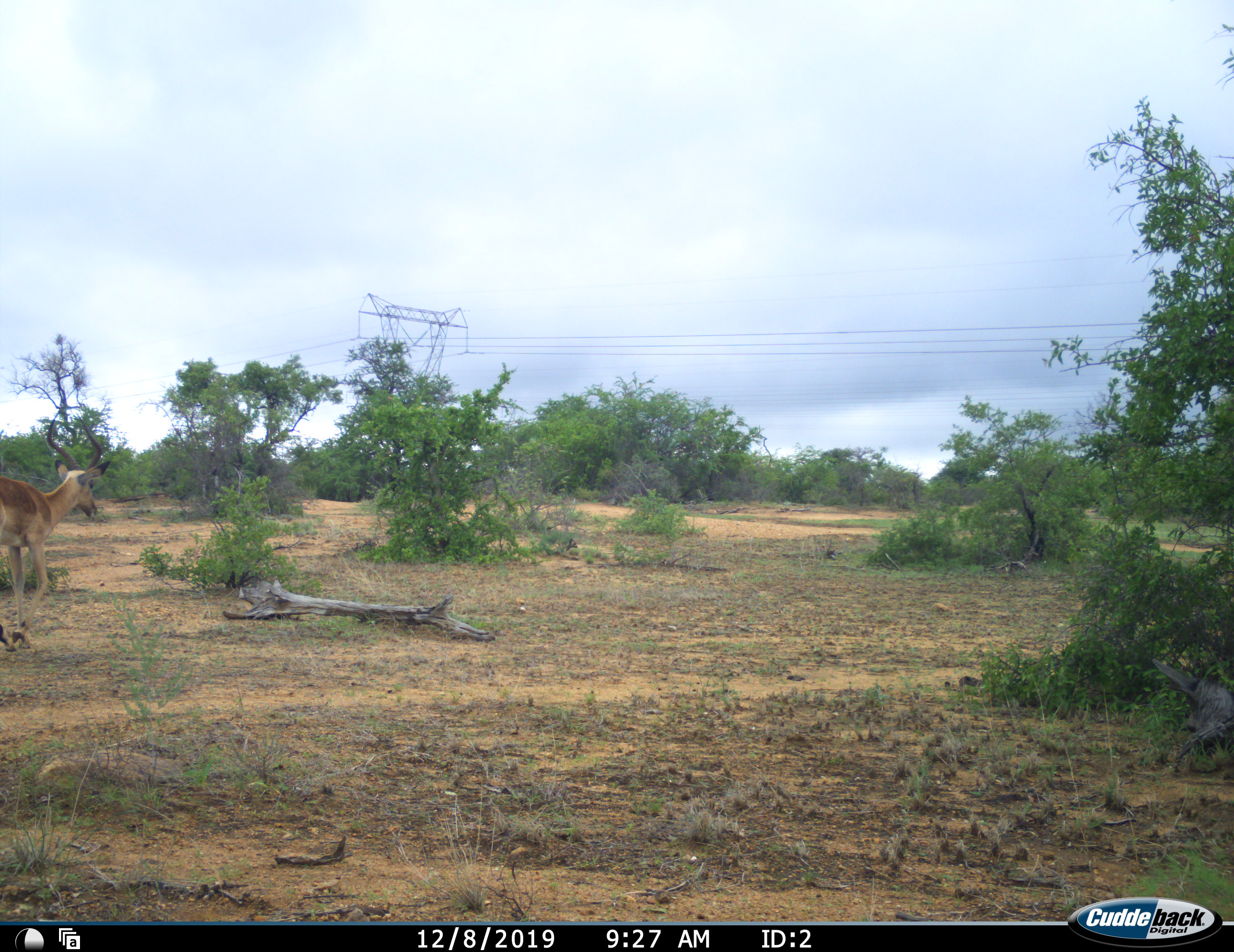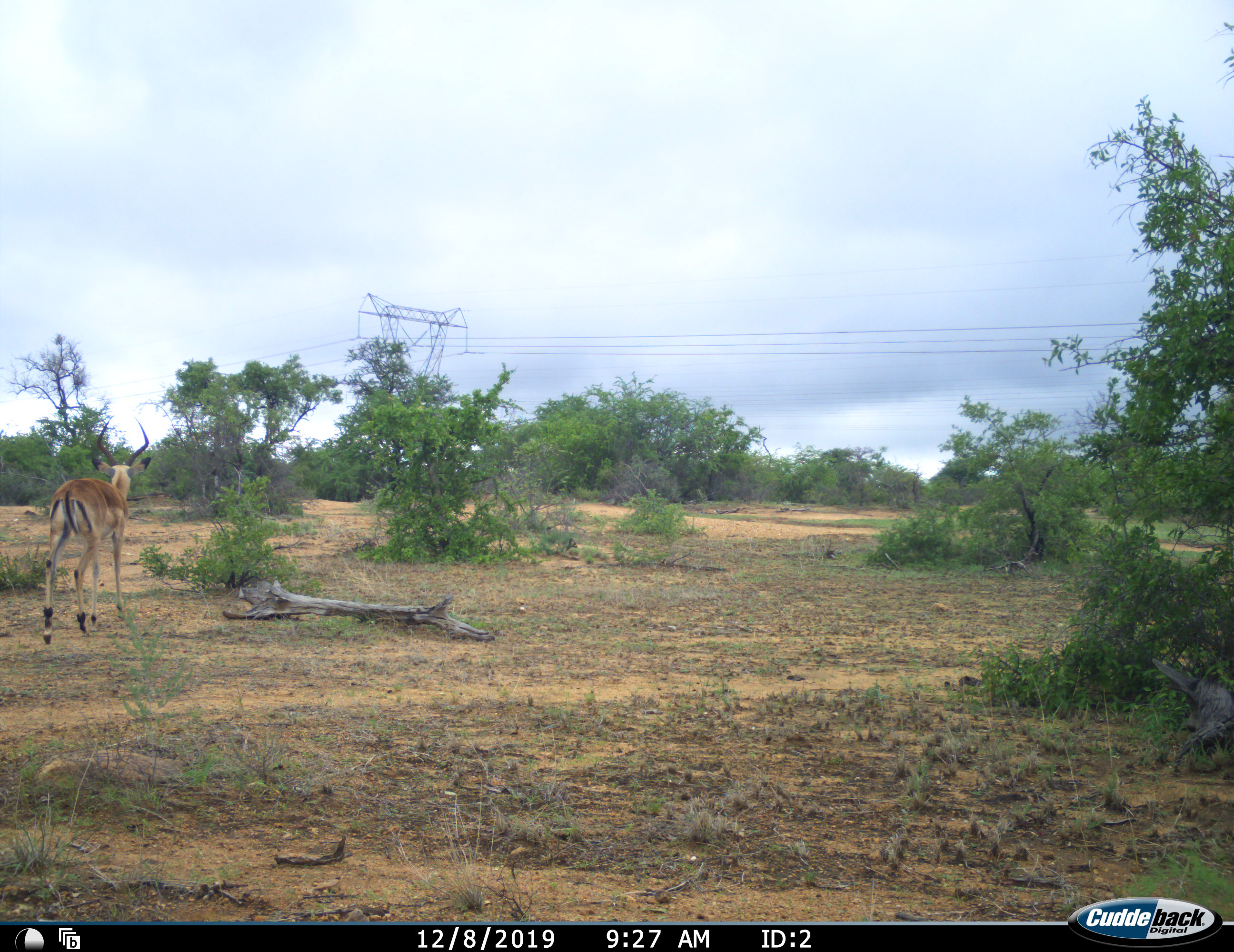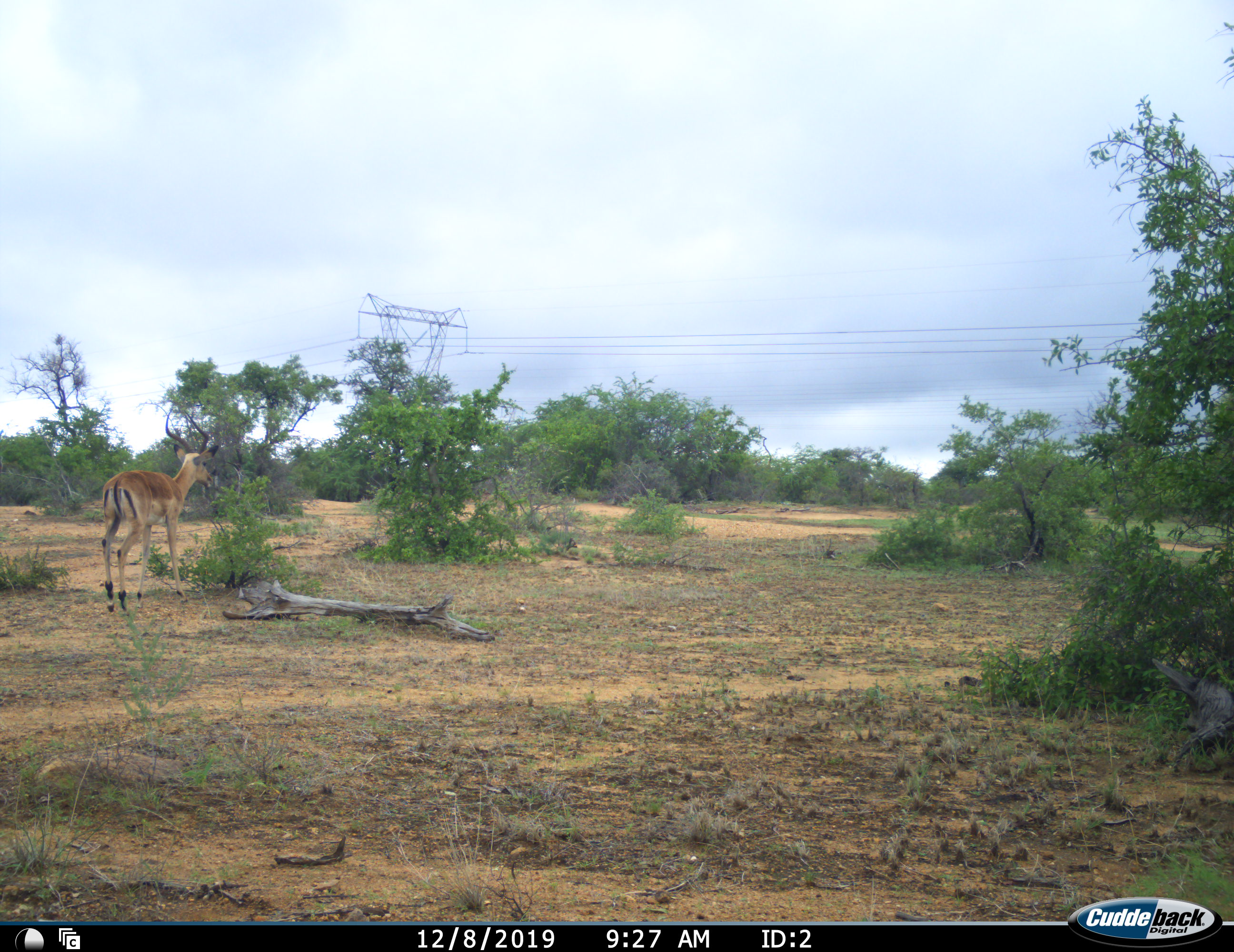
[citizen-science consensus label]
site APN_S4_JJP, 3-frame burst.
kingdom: Animalia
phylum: Chordata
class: Mammalia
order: Artiodactyla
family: Bovidae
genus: Aepyceros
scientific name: Aepyceros melampus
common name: impala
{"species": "impala (Aepyceros melampus)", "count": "1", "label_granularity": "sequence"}